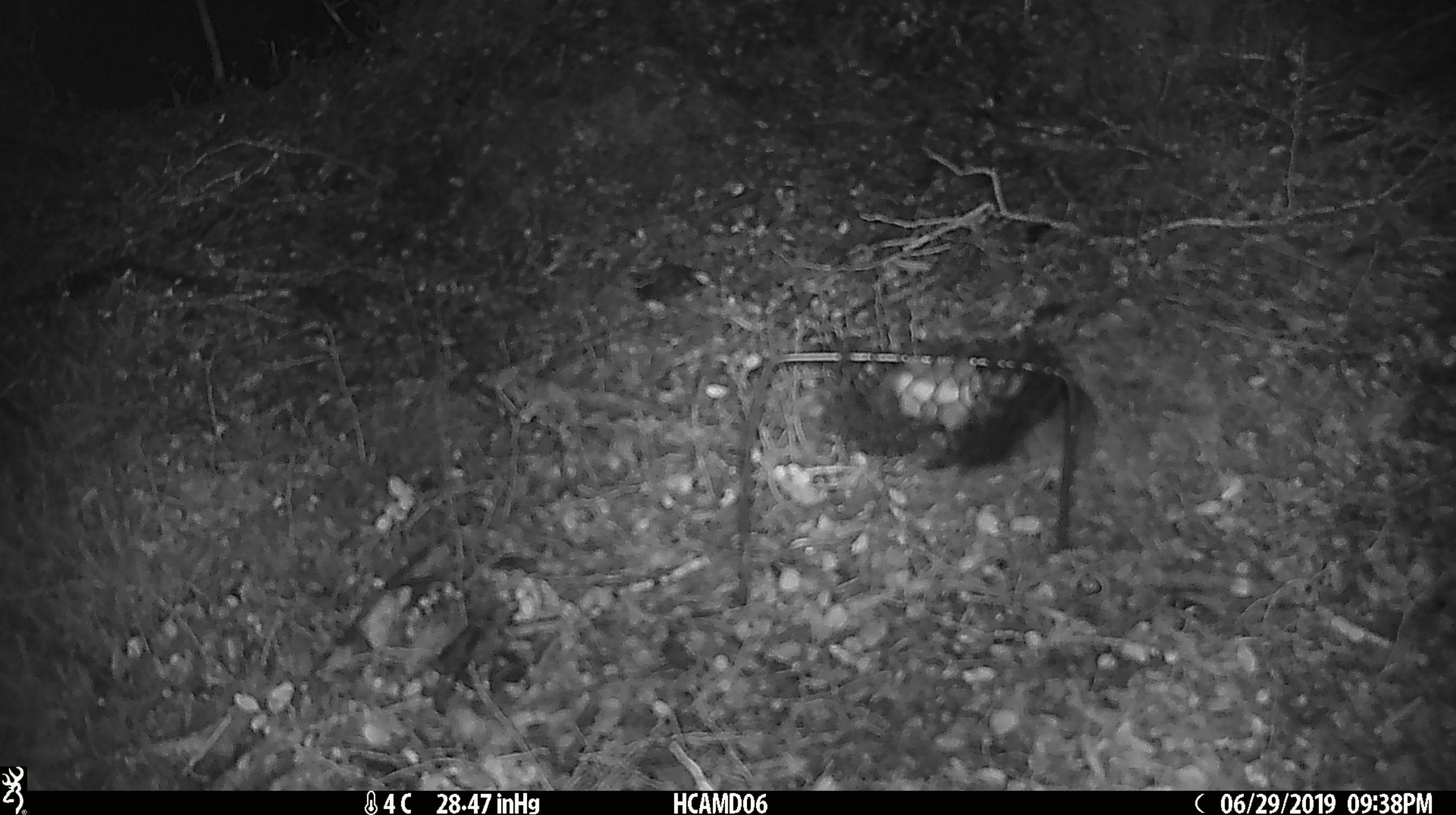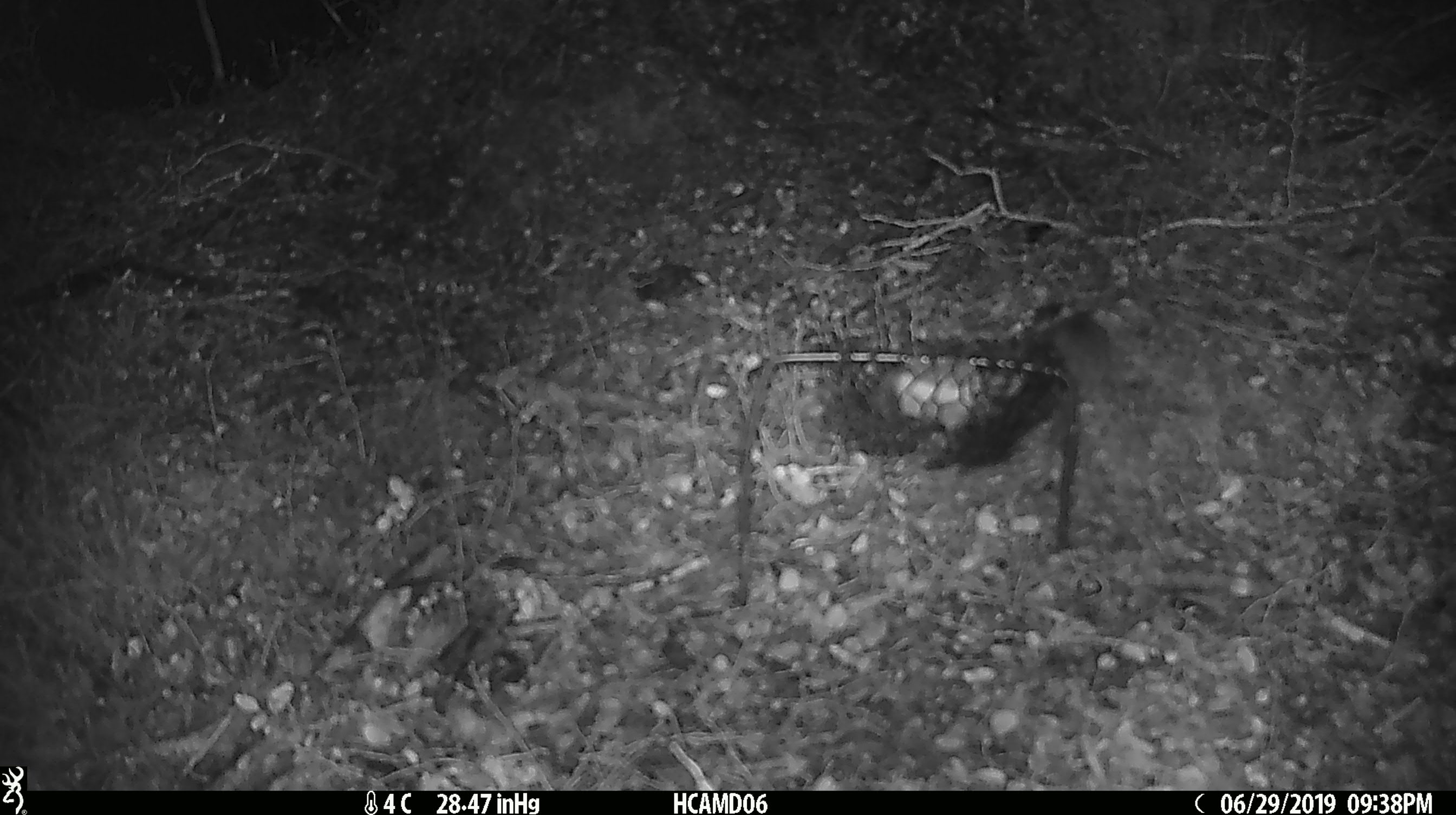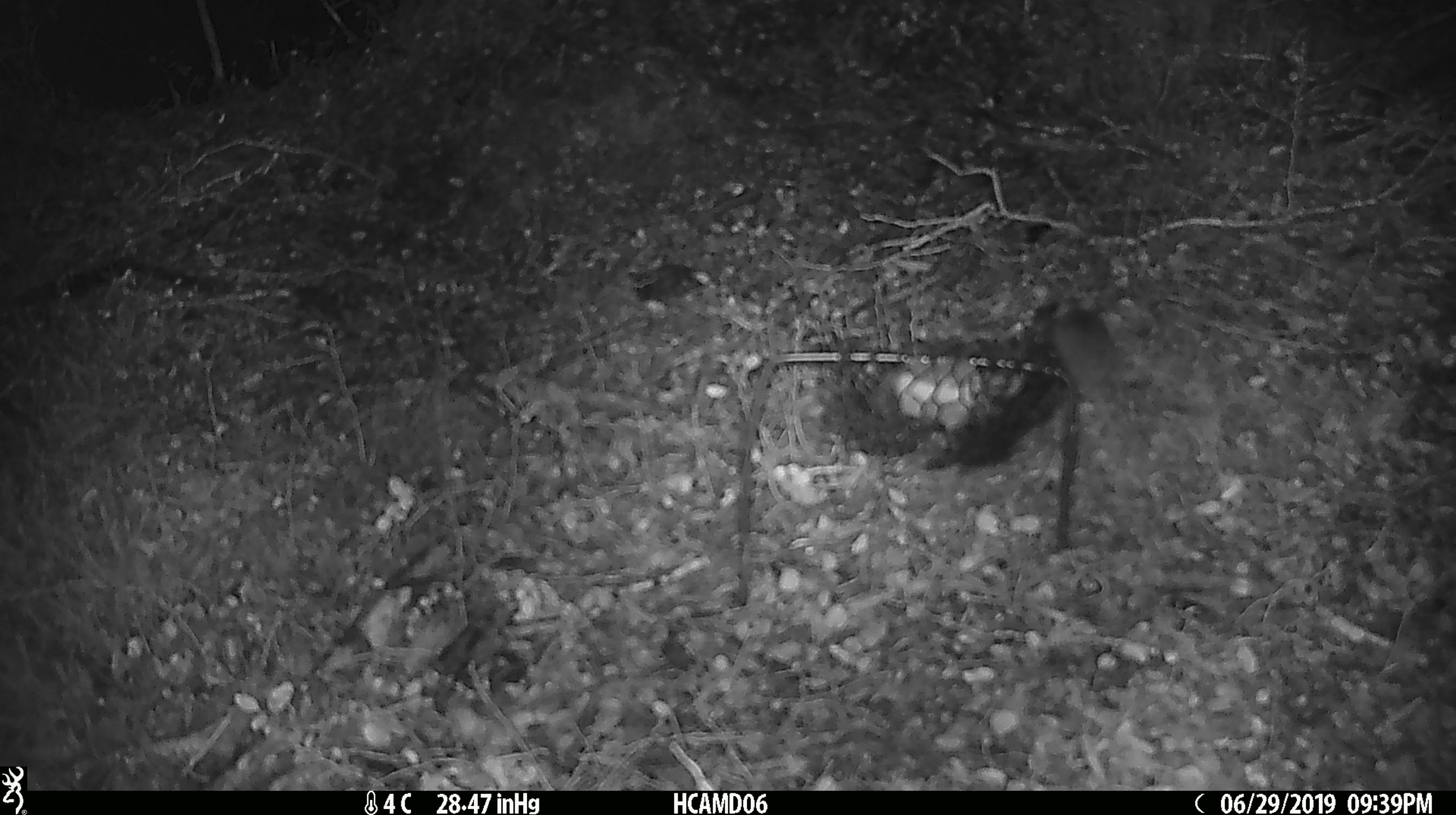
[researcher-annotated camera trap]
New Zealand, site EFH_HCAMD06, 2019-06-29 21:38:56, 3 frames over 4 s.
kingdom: Animalia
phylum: Chordata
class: Mammalia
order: Rodentia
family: Muridae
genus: Mus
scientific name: Mus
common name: mouse